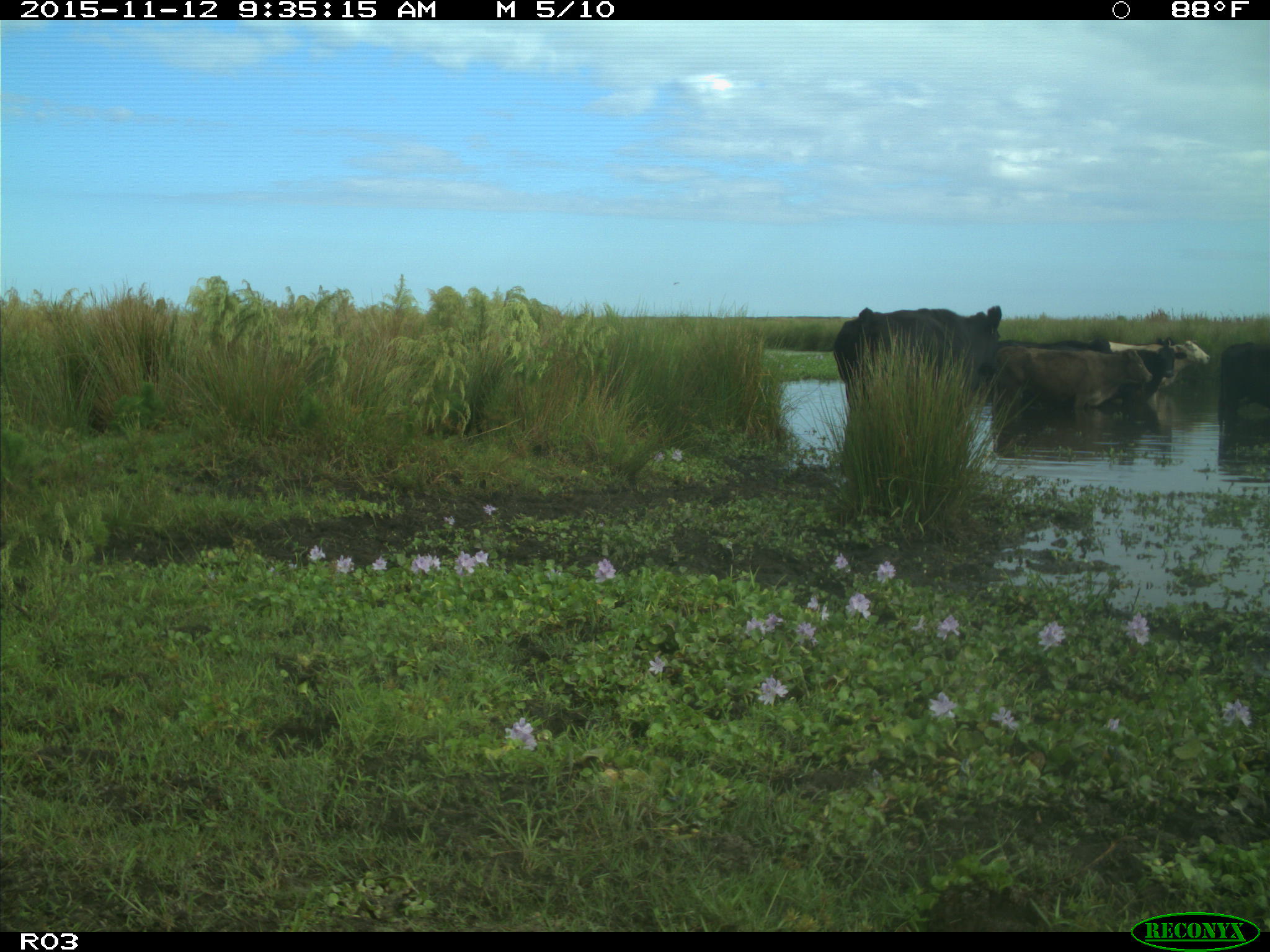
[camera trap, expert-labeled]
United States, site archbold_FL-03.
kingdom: Animalia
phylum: Chordata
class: Mammalia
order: Artiodactyla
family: Bovidae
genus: Bos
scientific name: Bos taurus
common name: domestic cow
Bos taurus (domestic cow).